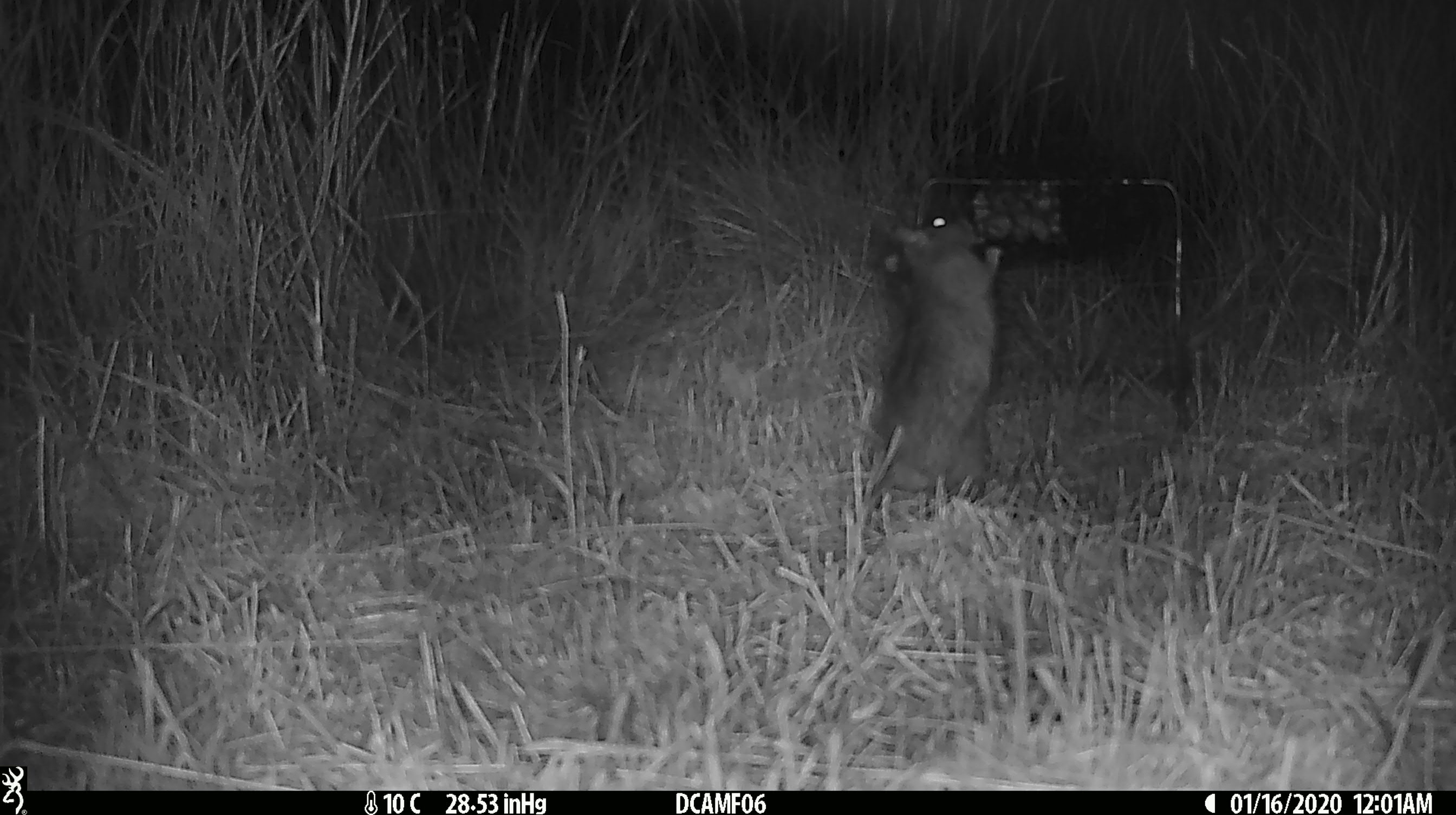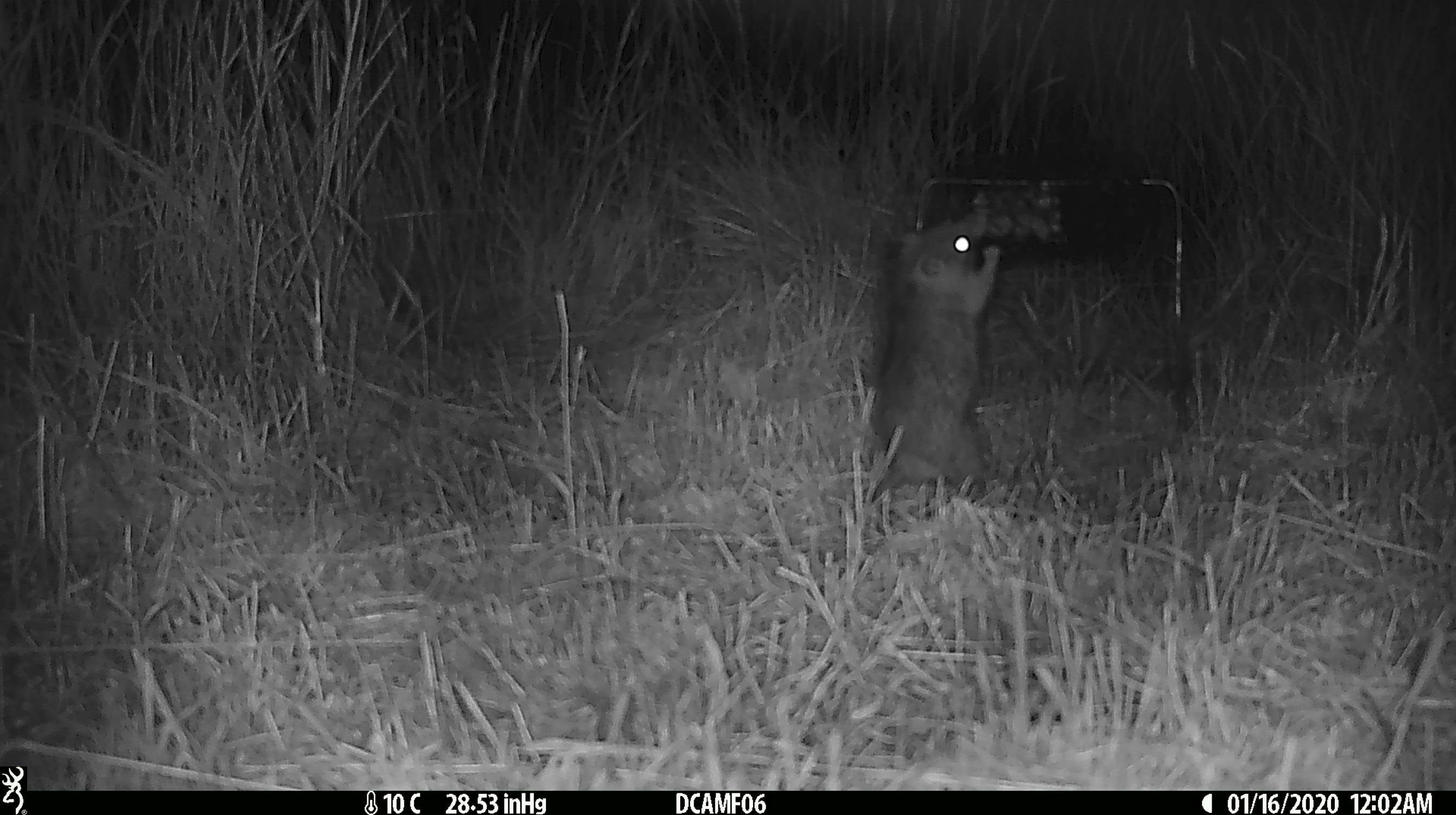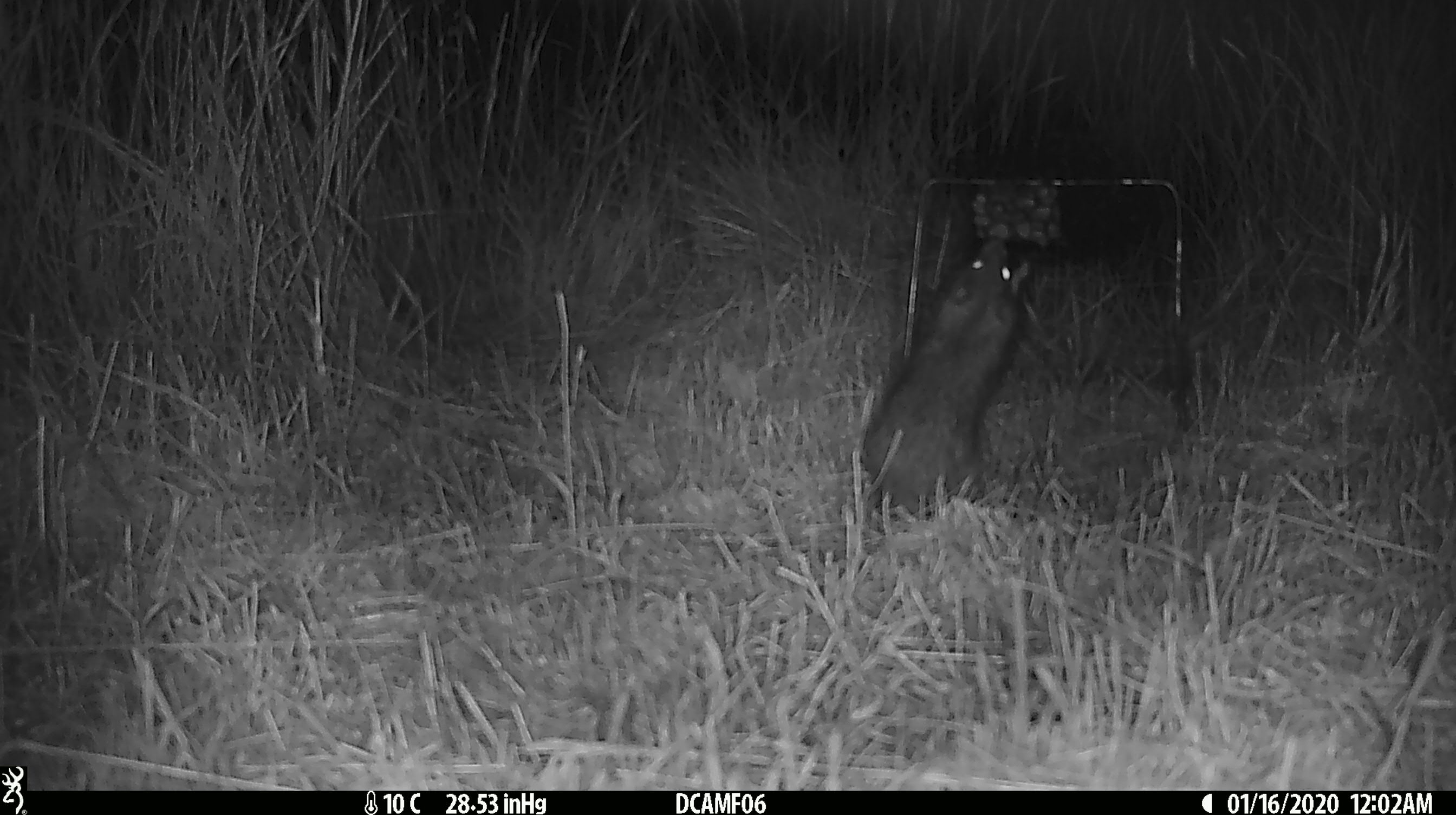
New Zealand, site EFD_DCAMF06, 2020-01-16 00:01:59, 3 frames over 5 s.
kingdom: Animalia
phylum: Chordata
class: Mammalia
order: Rodentia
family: Muridae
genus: Rattus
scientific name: Rattus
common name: rat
Rat (Rattus).